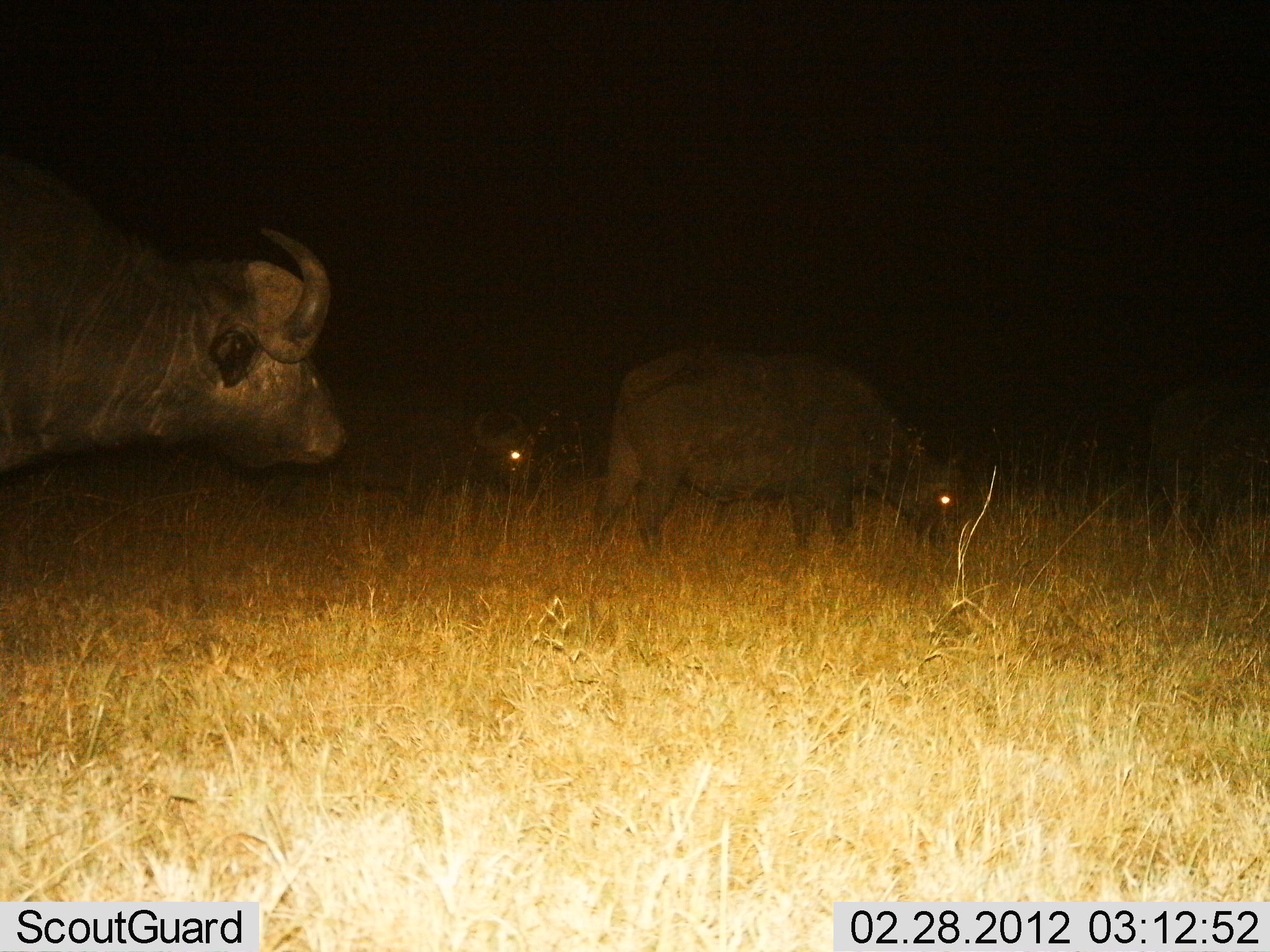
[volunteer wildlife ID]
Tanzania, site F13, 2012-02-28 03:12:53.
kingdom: Animalia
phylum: Chordata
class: Mammalia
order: Artiodactyla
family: Bovidae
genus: Syncerus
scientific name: Syncerus caffer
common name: cape buffalo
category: buffalo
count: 3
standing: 82%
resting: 6%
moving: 12%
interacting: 0%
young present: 0%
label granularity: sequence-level